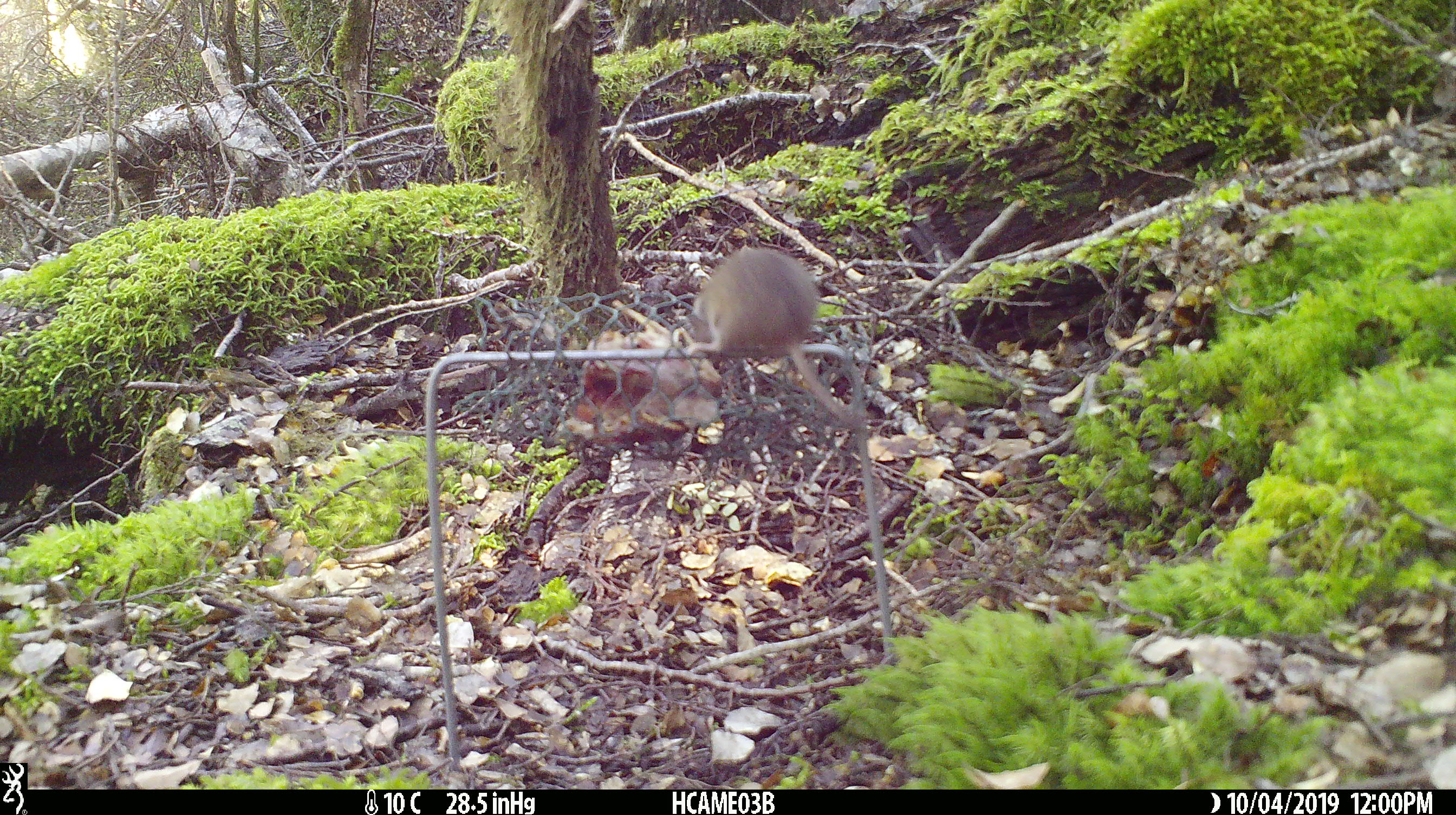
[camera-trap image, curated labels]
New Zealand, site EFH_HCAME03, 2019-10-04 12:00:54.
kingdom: Animalia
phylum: Chordata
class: Mammalia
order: Rodentia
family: Muridae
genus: Mus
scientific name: Mus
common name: mouse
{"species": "mouse (Mus)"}